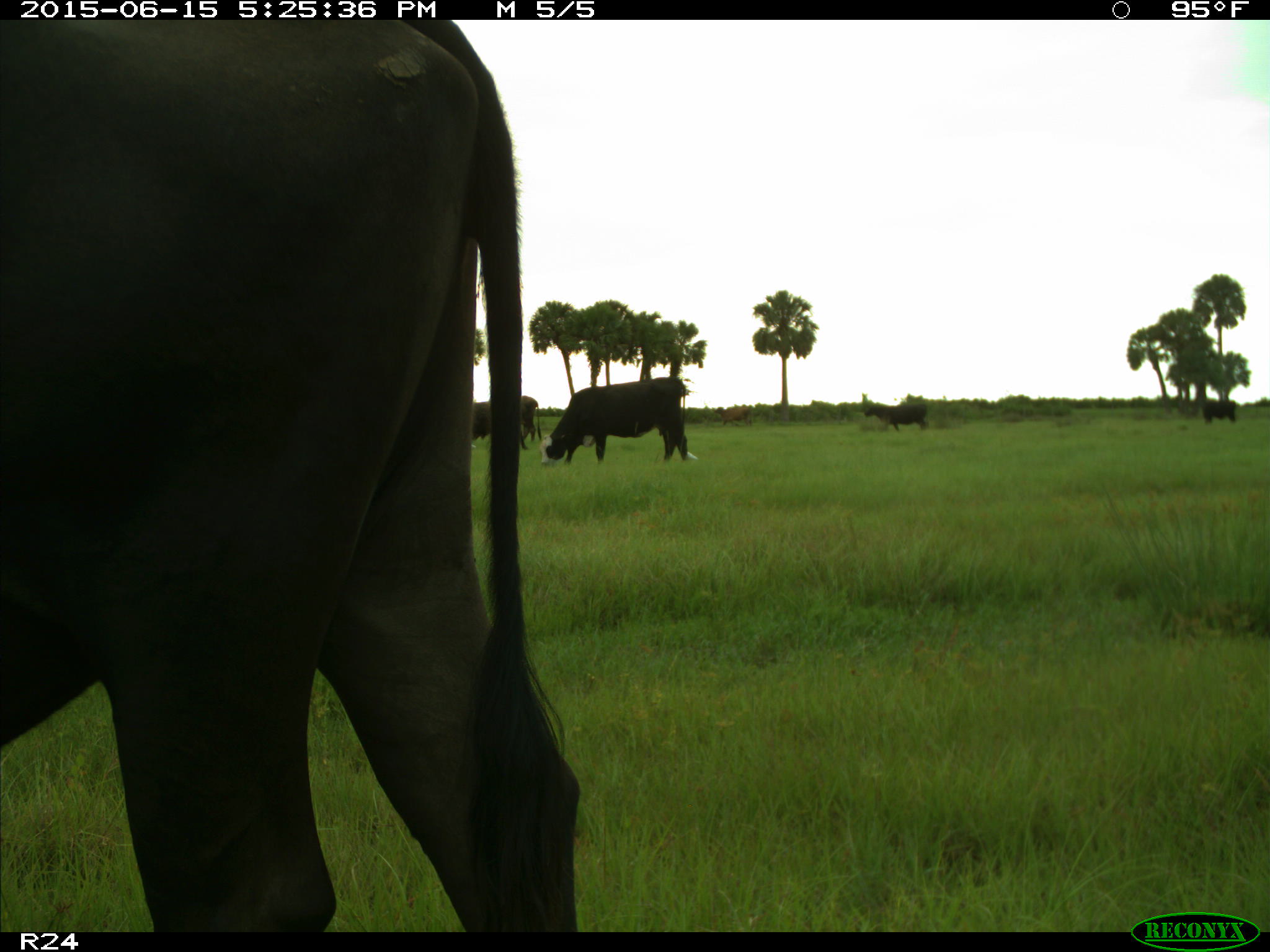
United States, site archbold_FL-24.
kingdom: Animalia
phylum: Chordata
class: Mammalia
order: Artiodactyla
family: Bovidae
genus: Bos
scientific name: Bos taurus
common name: domestic cow